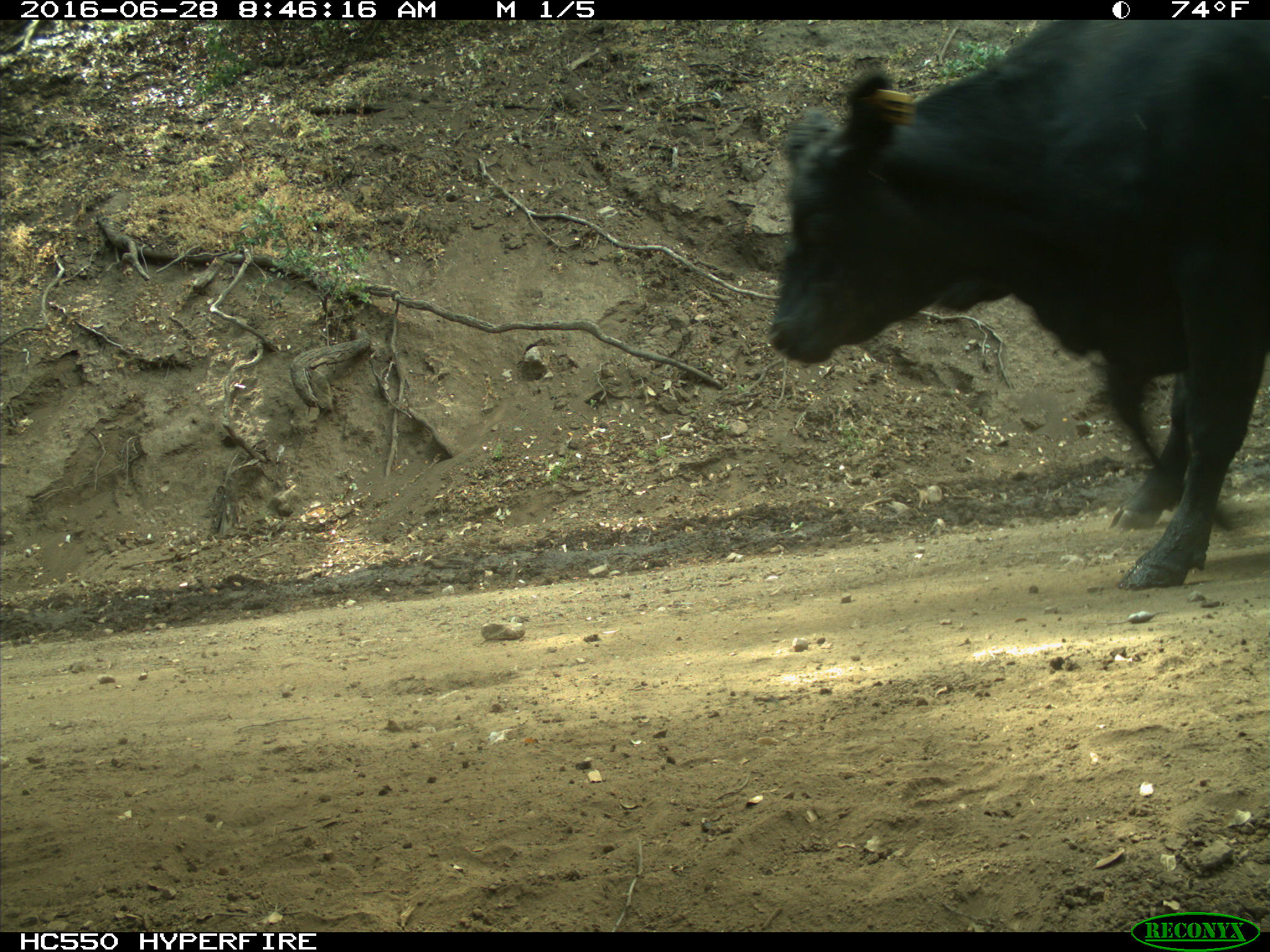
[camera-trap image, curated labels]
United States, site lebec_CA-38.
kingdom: Animalia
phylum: Chordata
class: Mammalia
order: Artiodactyla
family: Bovidae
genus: Bos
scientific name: Bos taurus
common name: domestic cow